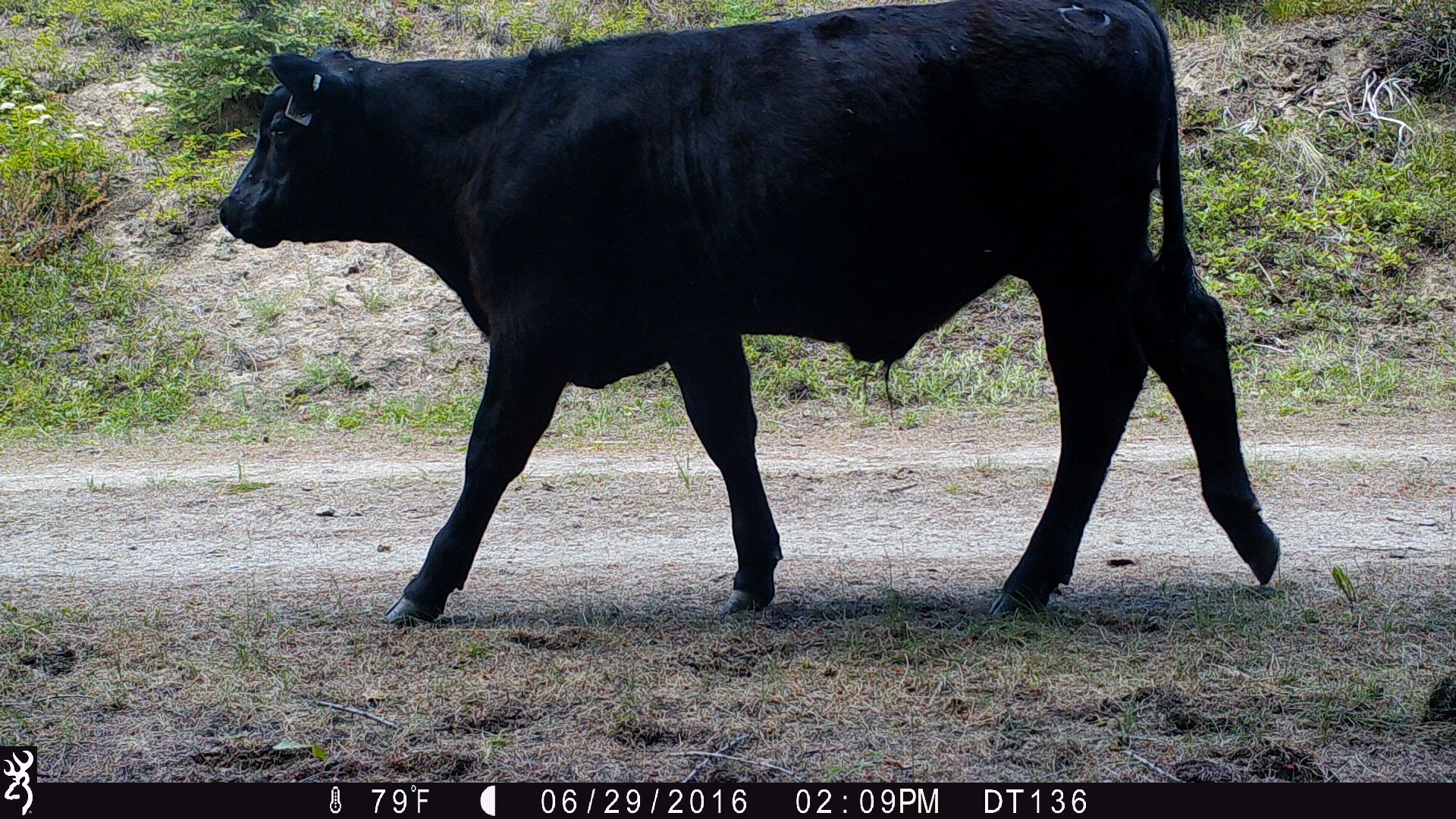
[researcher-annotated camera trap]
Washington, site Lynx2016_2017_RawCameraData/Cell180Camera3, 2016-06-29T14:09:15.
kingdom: Animalia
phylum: Chordata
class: Mammalia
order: Artiodactyla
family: Bovidae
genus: Bos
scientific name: Bos taurus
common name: domestic cattle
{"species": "domestic cattle (Bos taurus)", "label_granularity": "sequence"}